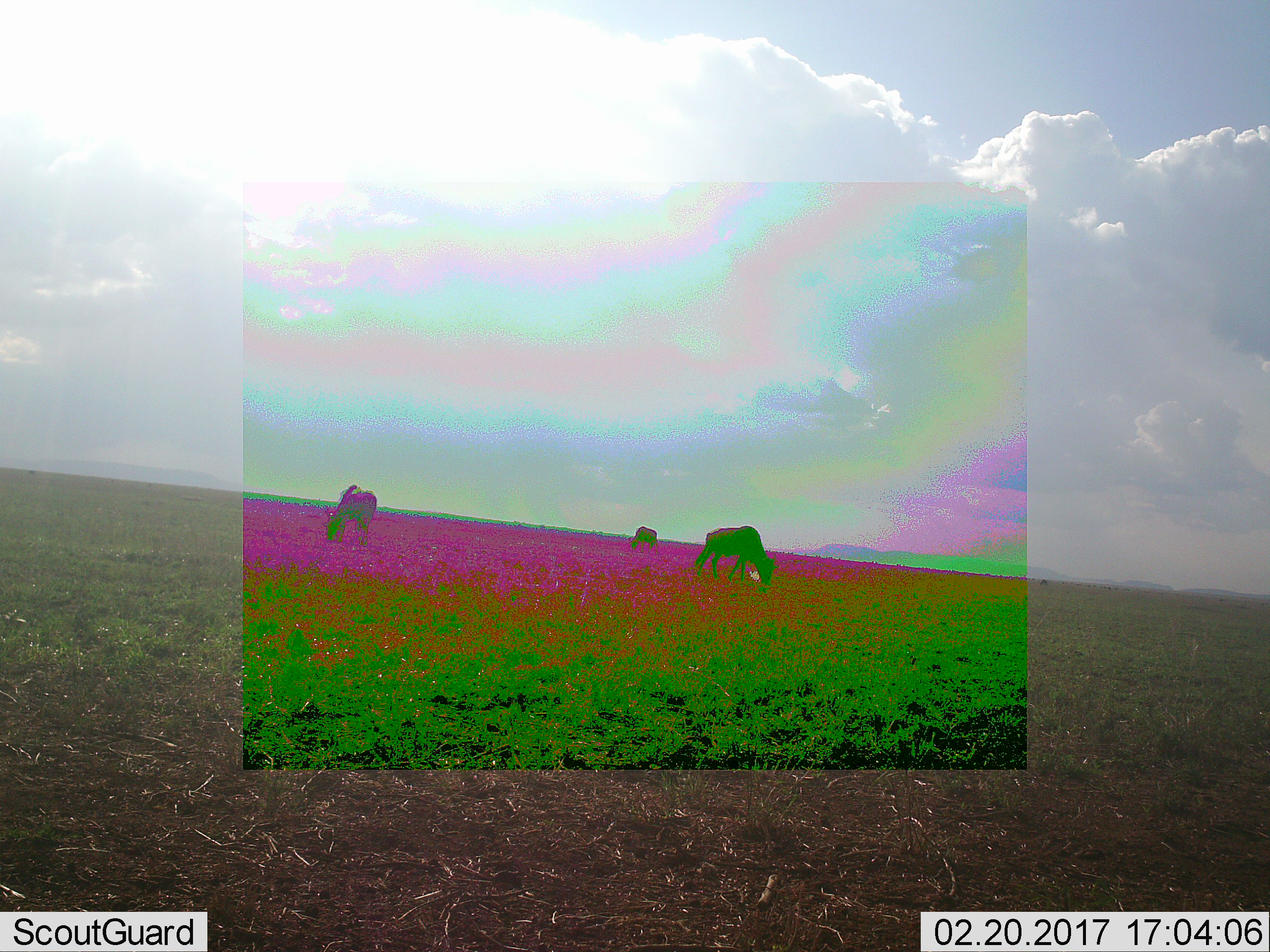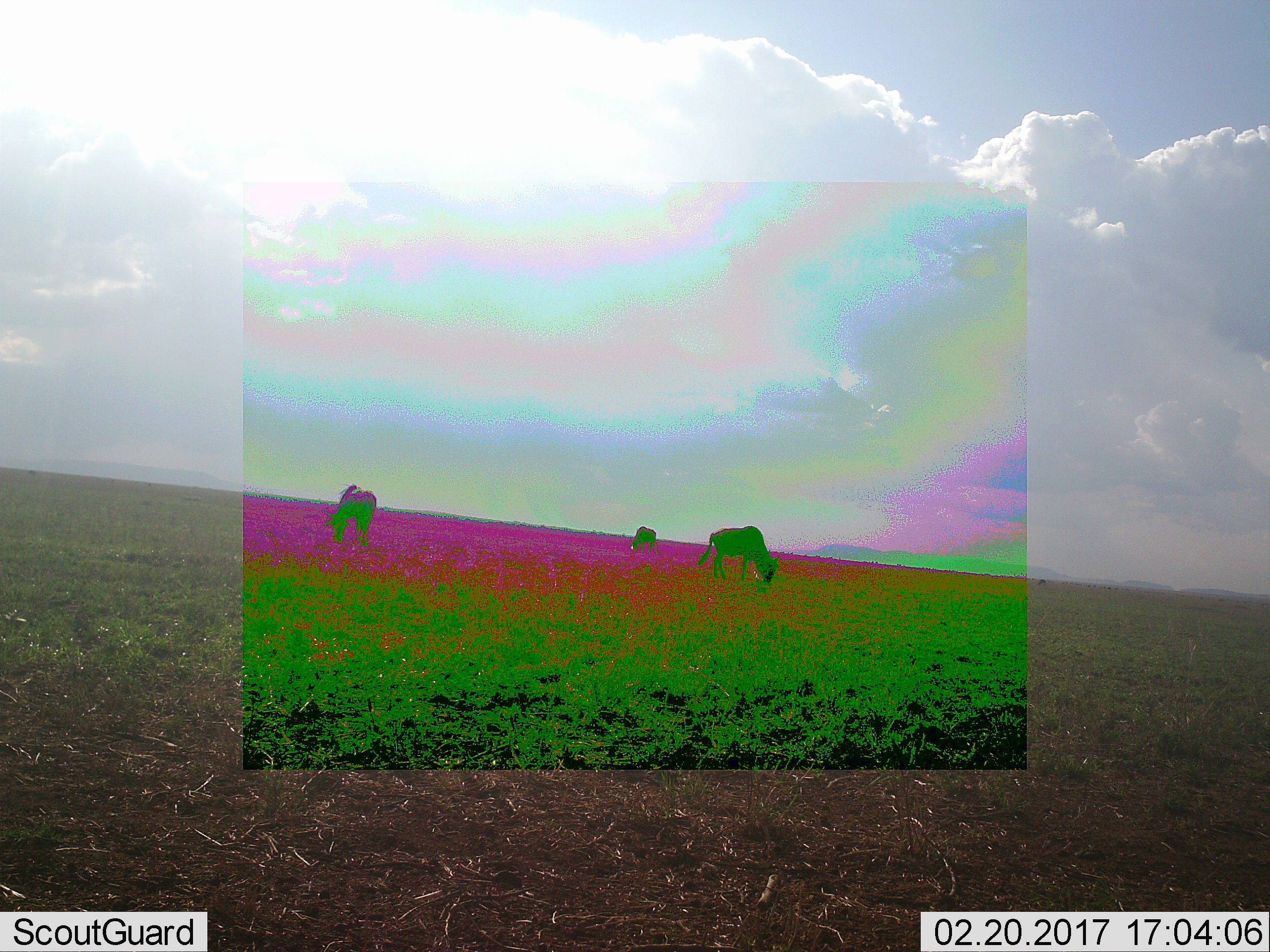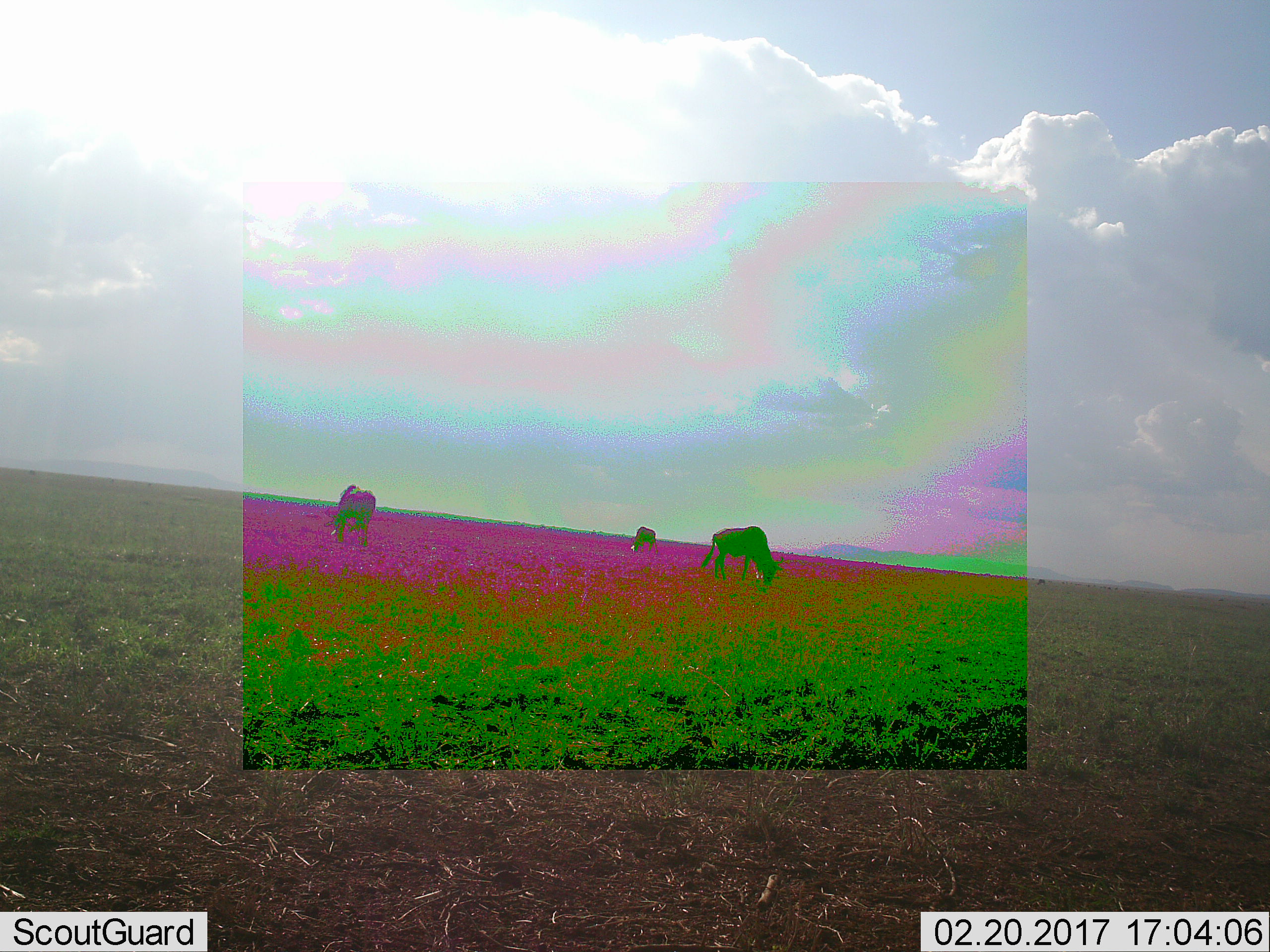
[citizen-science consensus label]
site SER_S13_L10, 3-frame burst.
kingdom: Animalia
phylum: Chordata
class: Mammalia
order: Artiodactyla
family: Bovidae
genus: Connochaetes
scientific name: Connochaetes taurinus taurinus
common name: blue wildebeest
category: wildebeestblue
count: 3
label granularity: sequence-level